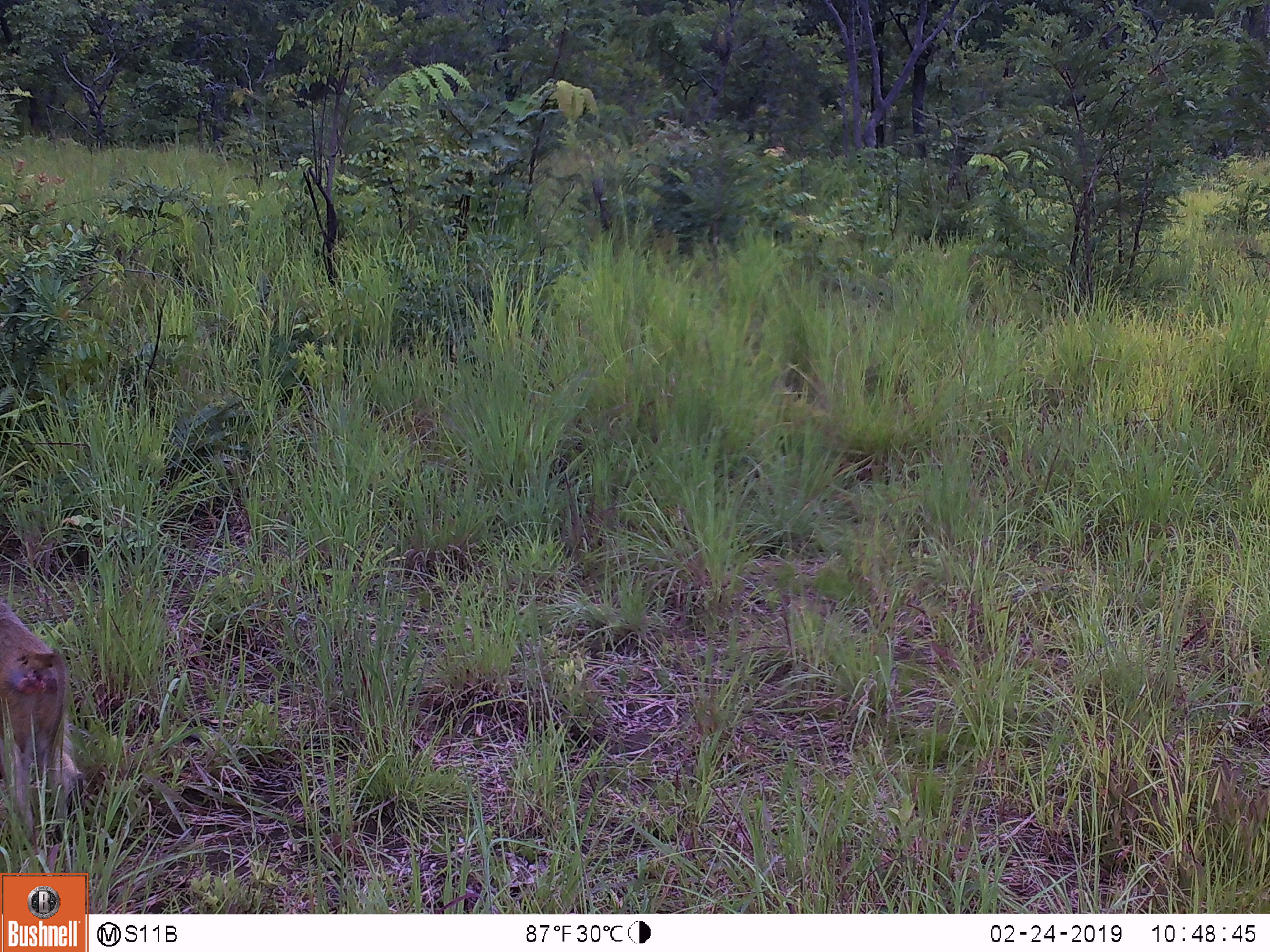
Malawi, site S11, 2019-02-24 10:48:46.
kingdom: Animalia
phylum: Chordata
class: Mammalia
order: Primates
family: Cercopithecidae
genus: Papio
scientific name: Papio cynocephalus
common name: yellow baboon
Yellow baboon (Papio cynocephalus), count 1.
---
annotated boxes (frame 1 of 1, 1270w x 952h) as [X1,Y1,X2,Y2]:
yellow baboon: [0,583,86,829]